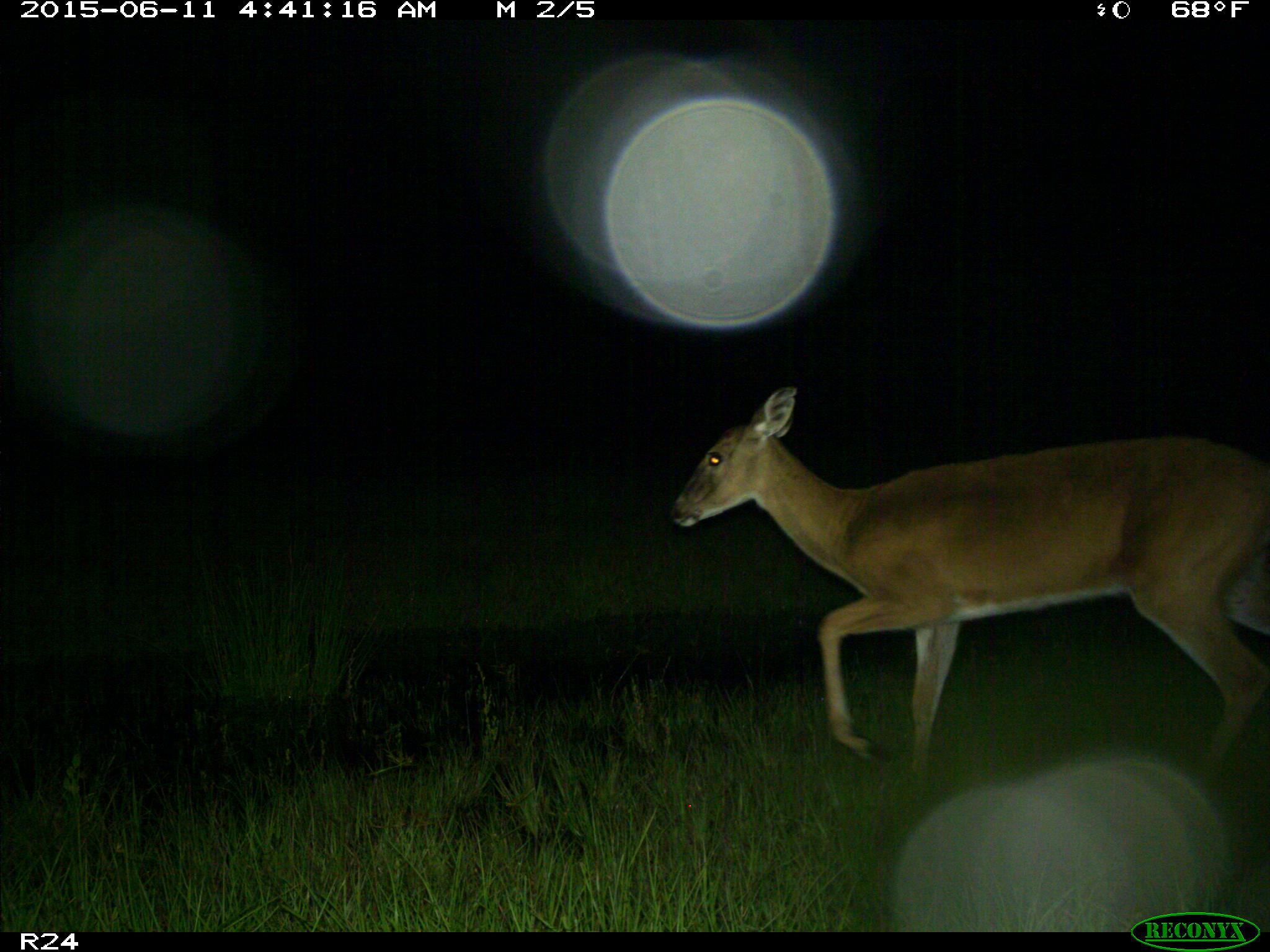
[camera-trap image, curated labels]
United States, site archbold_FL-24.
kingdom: Animalia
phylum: Chordata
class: Mammalia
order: Artiodactyla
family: Bovidae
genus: Bos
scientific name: Bos taurus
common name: domestic cow